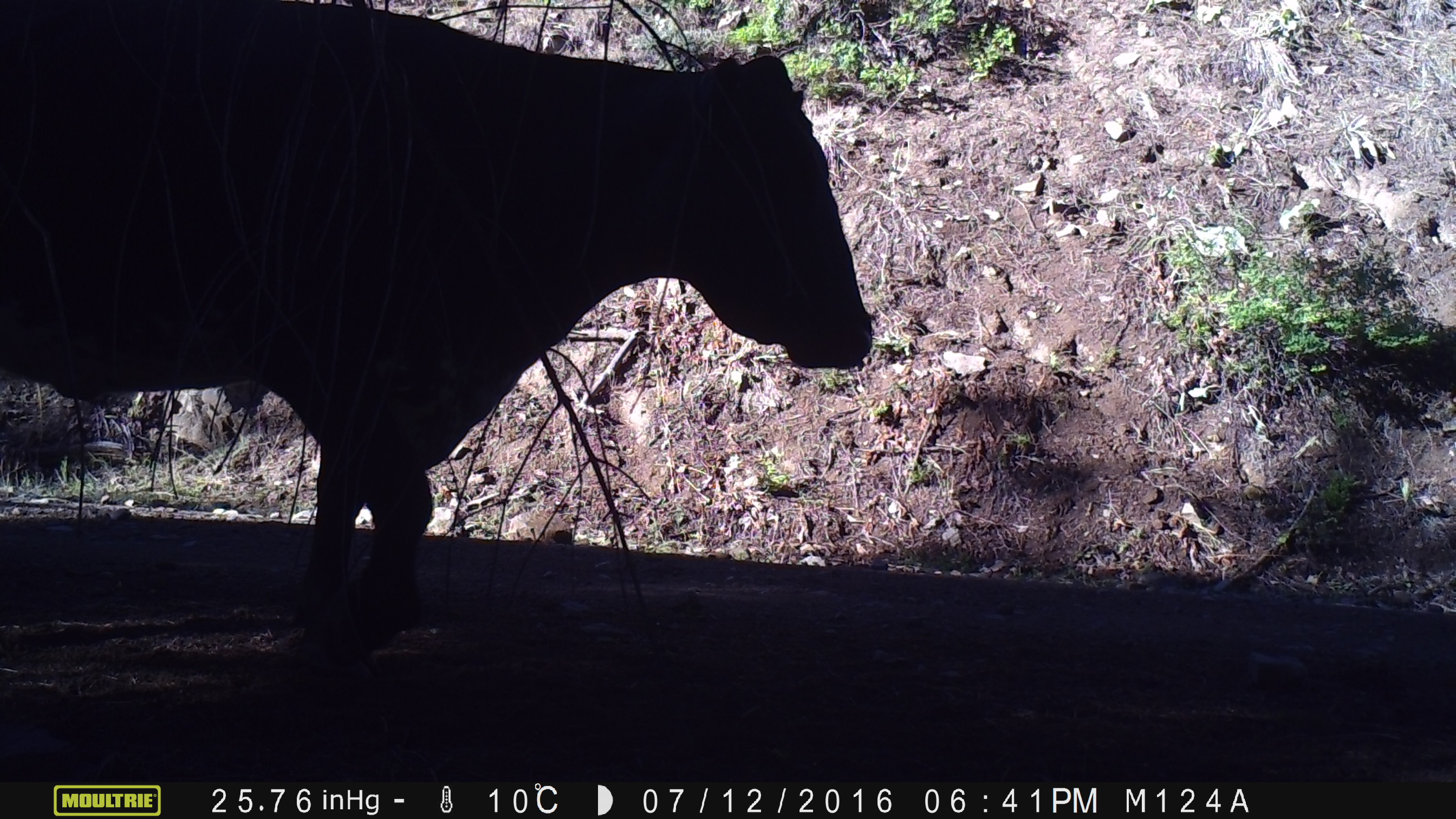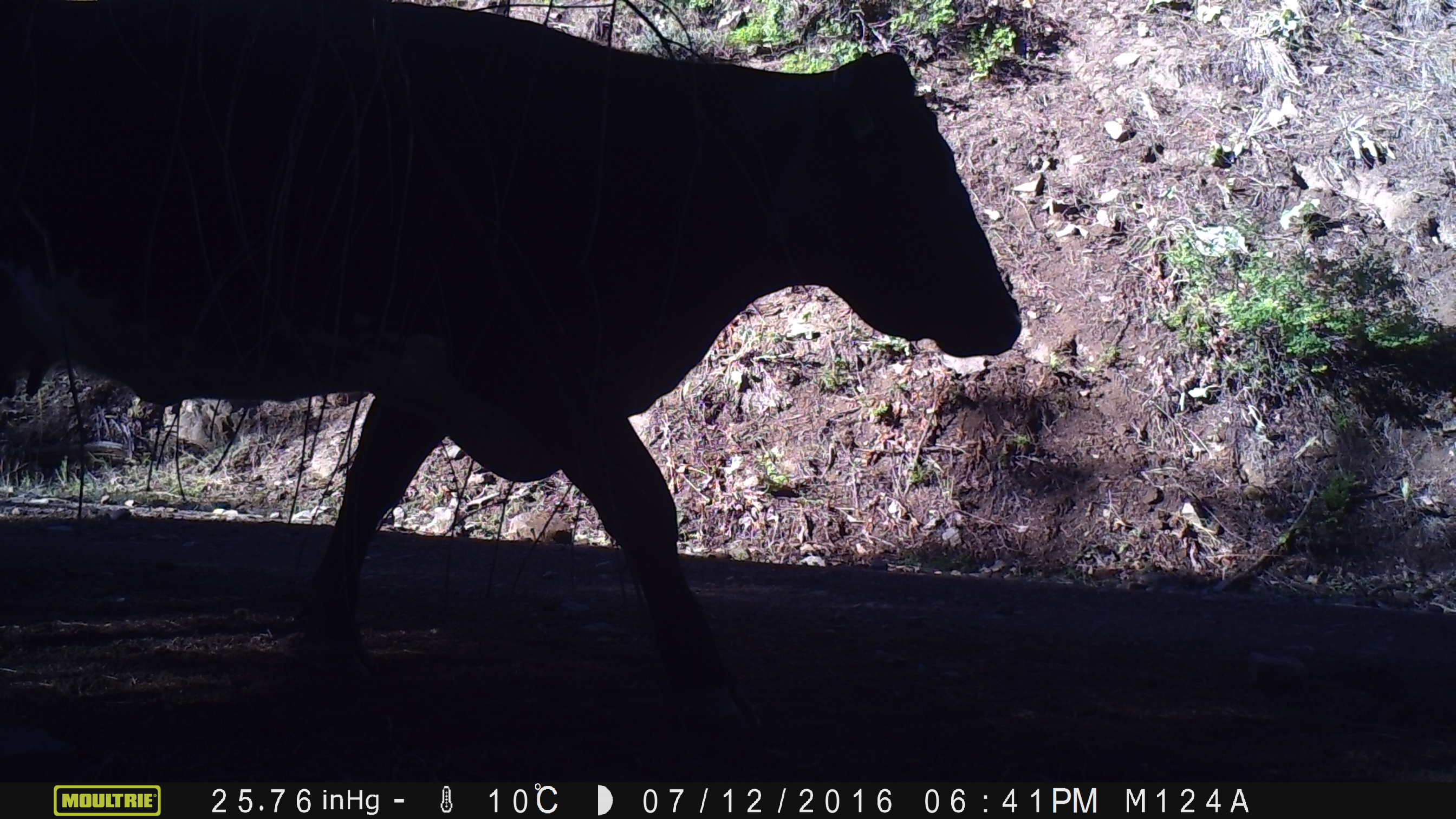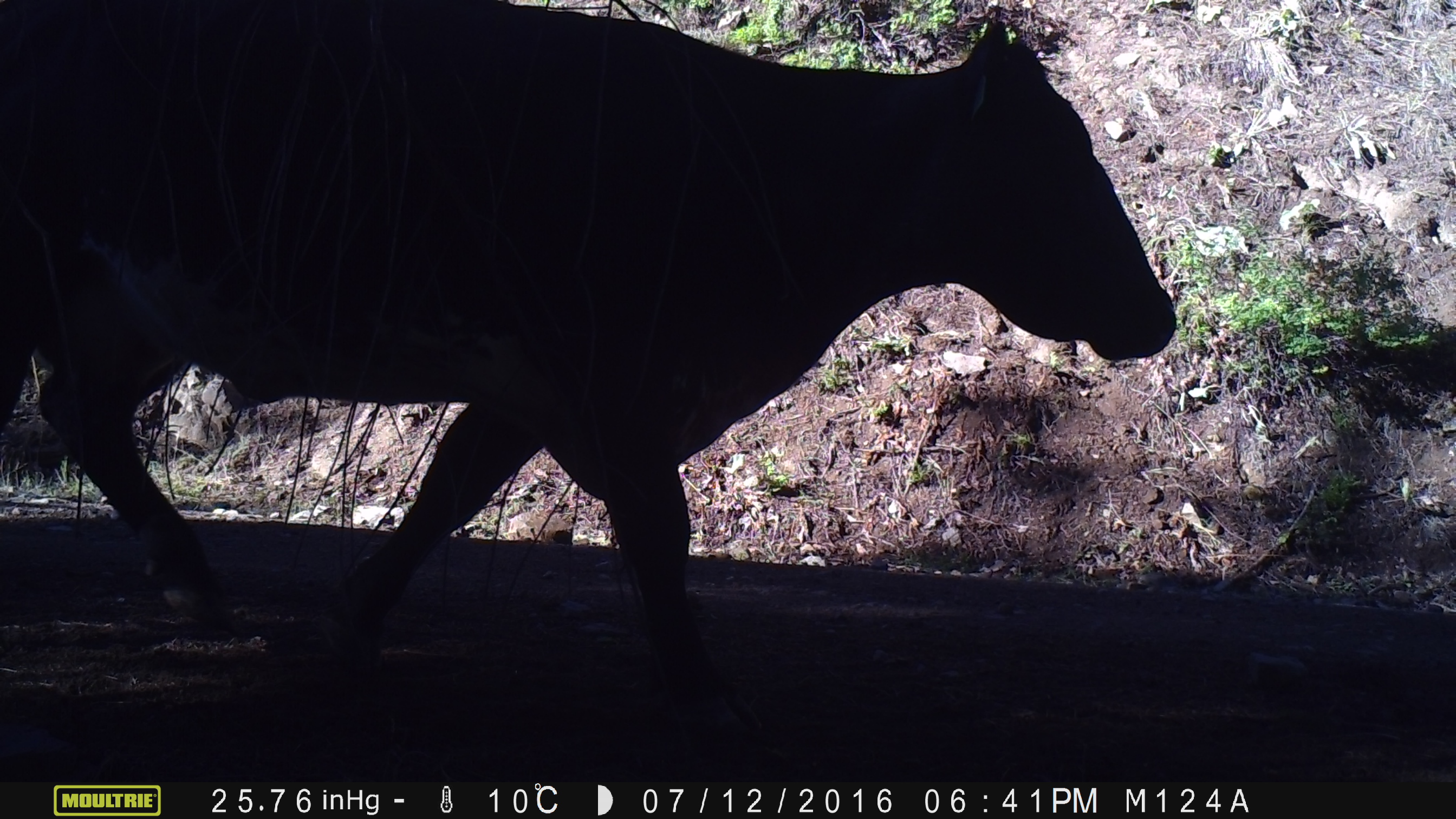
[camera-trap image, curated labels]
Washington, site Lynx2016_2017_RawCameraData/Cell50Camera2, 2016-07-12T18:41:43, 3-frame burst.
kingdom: Animalia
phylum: Chordata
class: Mammalia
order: Artiodactyla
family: Bovidae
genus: Bos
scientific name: Bos taurus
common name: domestic cattle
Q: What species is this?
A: Domestic cattle (Bos taurus).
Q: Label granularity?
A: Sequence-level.